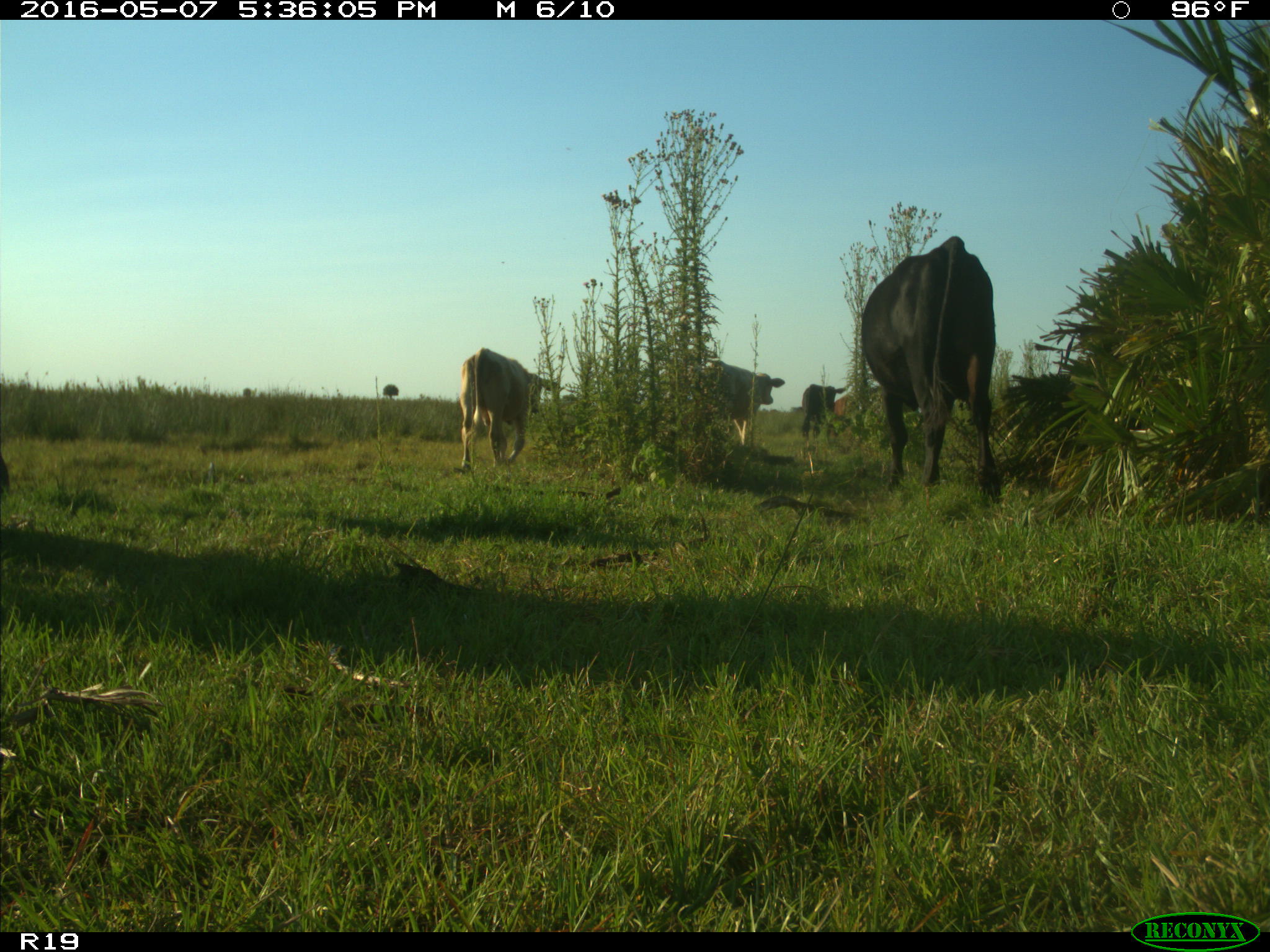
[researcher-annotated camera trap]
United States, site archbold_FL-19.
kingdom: Animalia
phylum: Chordata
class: Mammalia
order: Artiodactyla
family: Bovidae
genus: Bos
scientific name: Bos taurus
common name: domestic cow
Bos taurus (domestic cow).